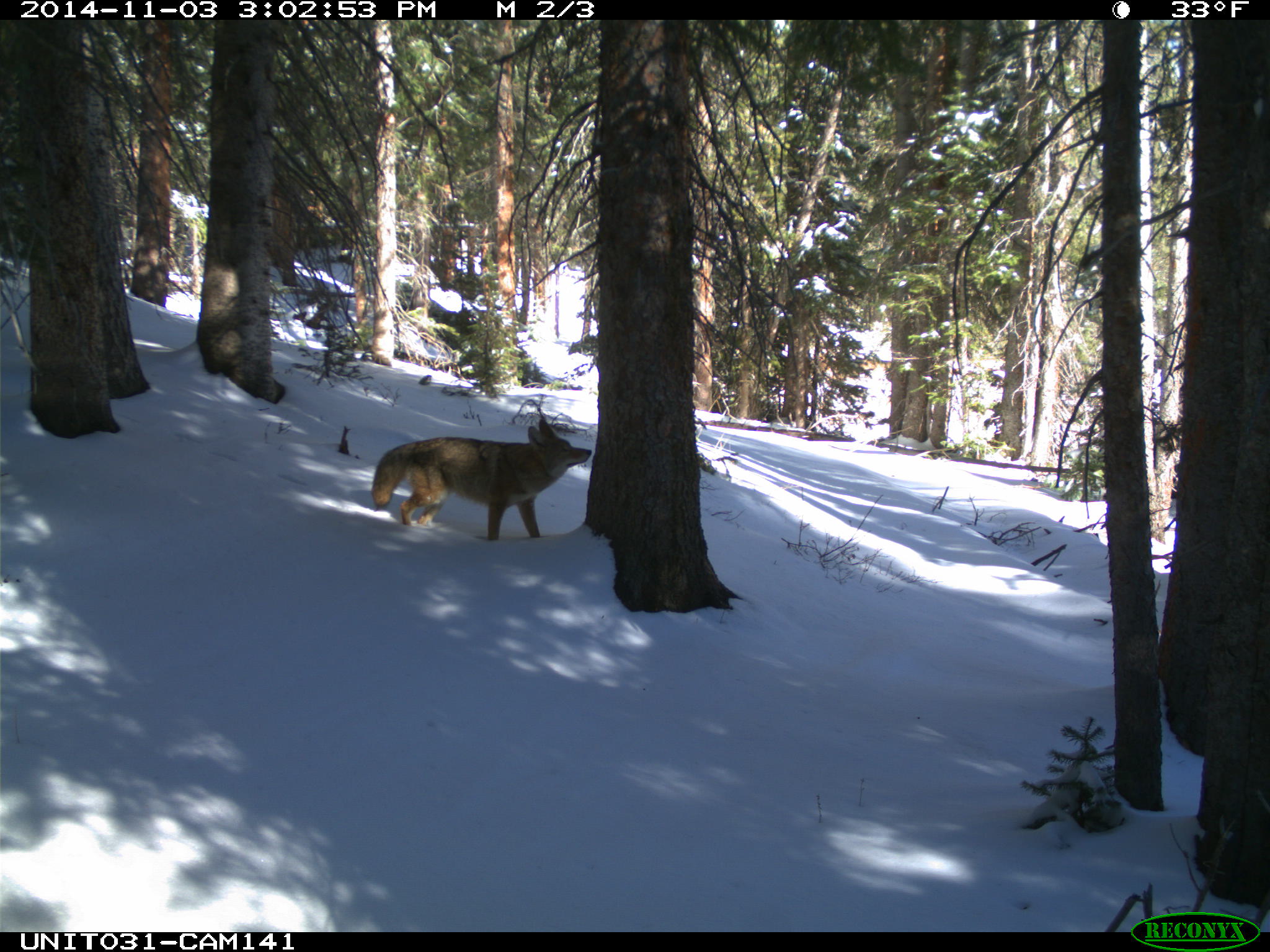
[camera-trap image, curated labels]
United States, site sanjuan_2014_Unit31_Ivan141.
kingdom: Animalia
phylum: Chordata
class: Mammalia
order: Carnivora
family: Canidae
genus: Canis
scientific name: Canis latrans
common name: coyote